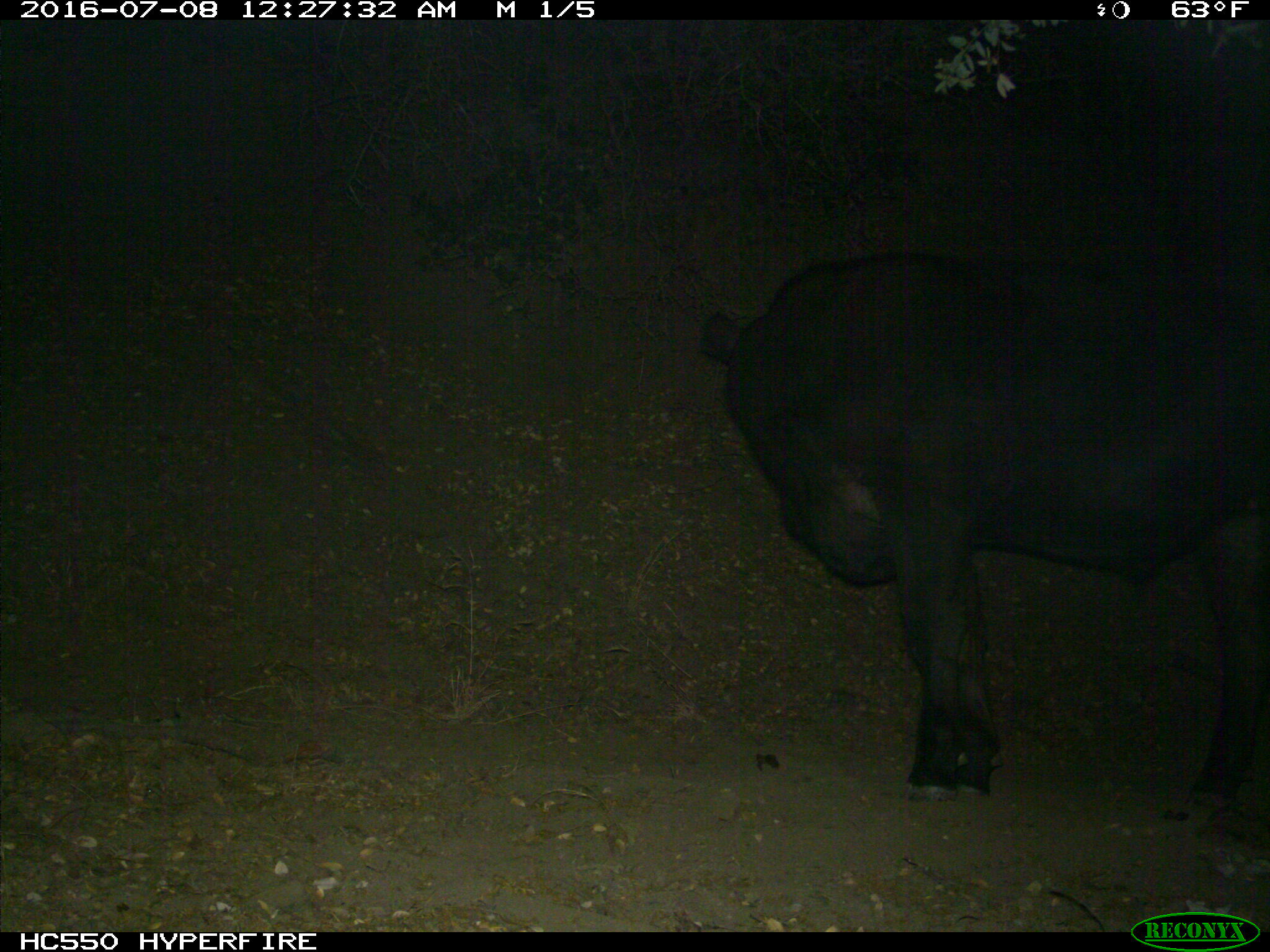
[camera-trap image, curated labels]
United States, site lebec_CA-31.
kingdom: Animalia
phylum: Chordata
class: Mammalia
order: Artiodactyla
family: Bovidae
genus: Bos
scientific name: Bos taurus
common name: domestic cow